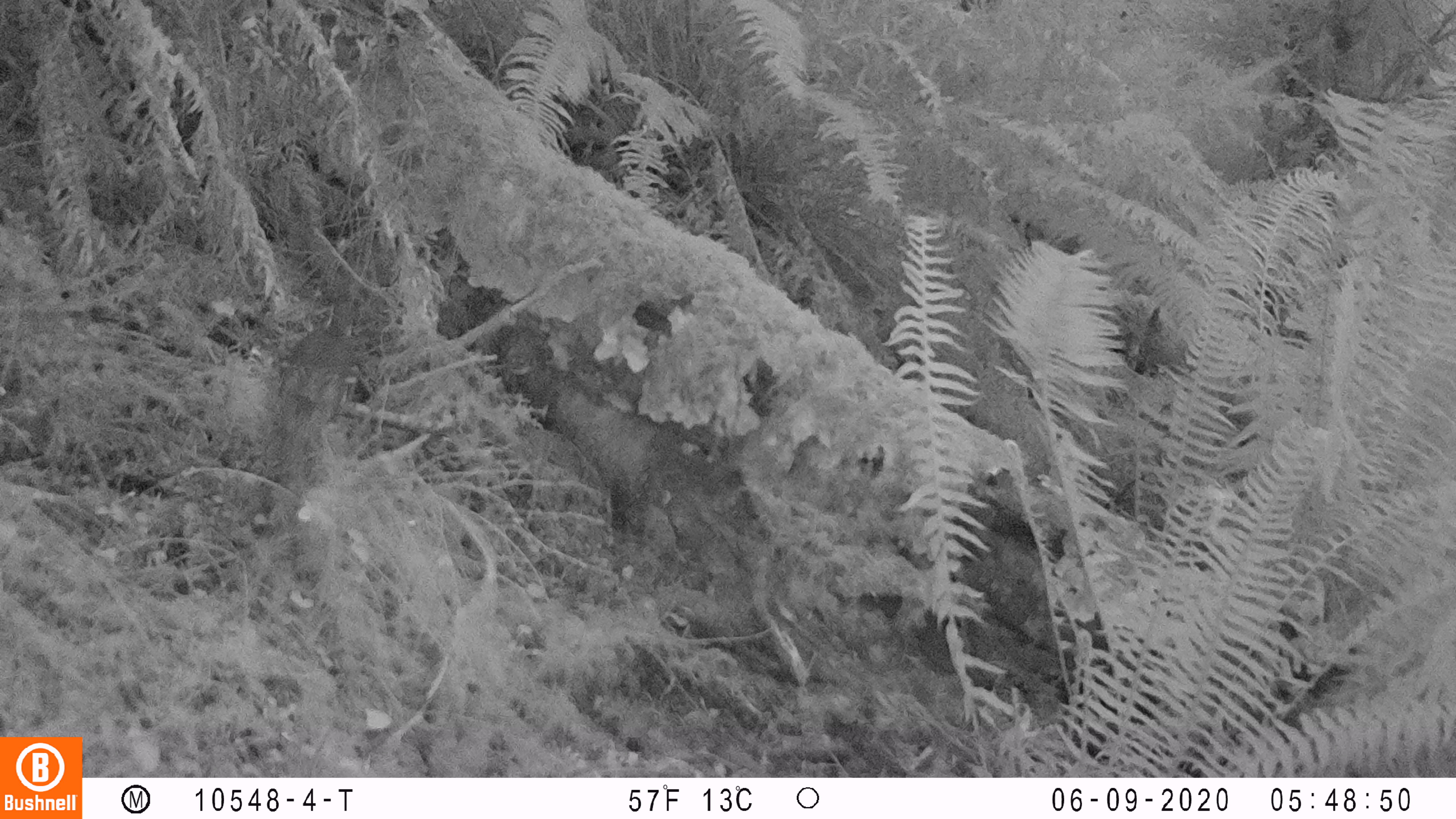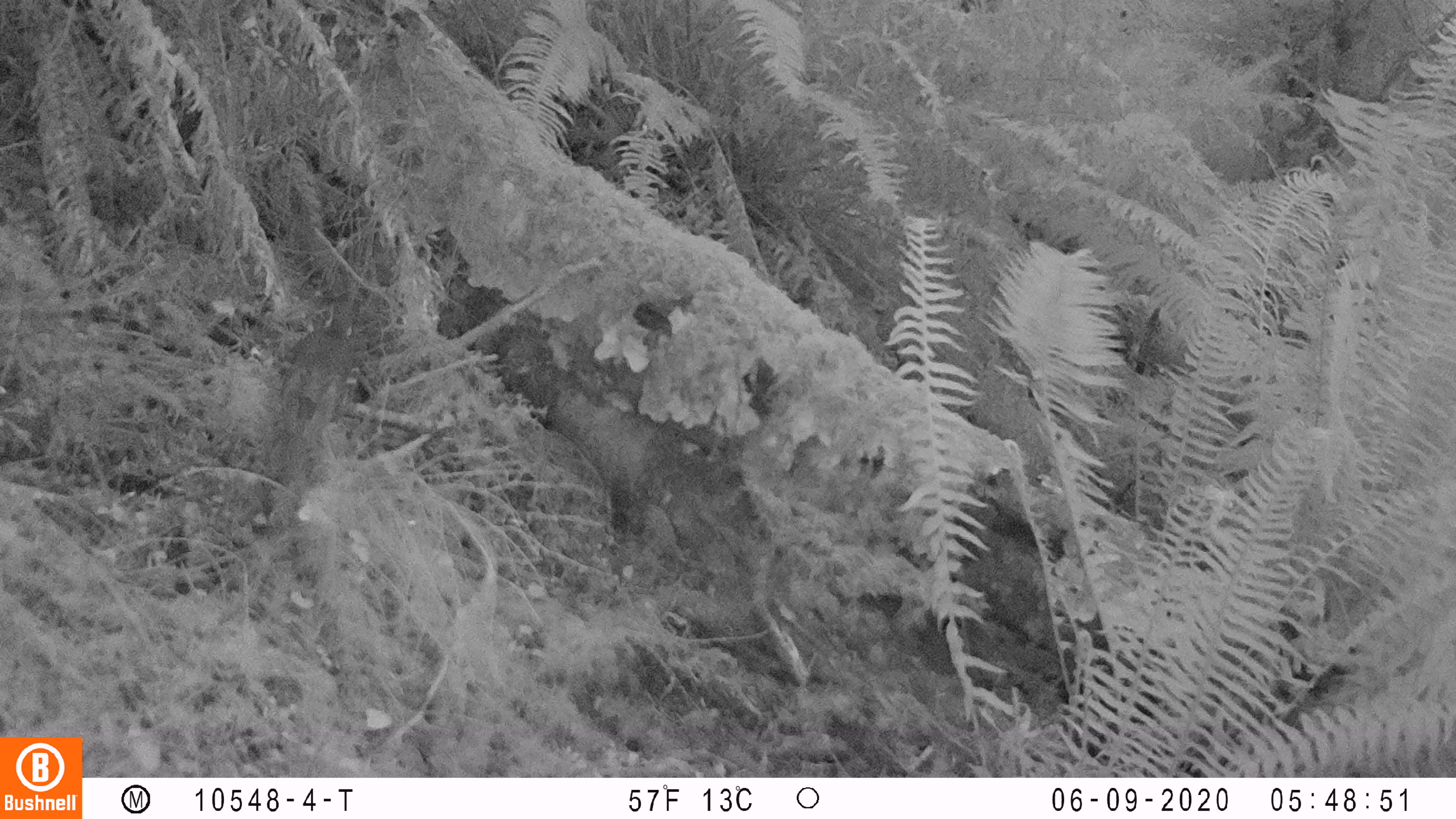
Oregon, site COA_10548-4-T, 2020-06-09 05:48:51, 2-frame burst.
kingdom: Animalia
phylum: Chordata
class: Aves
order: Passeriformes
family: Turdidae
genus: Ixoreus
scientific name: Ixoreus naevius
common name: varied thrush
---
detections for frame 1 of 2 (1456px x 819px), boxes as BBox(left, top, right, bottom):
varied thrush: BBox(271, 301, 360, 464)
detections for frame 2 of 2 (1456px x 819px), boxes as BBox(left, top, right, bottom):
varied thrush: BBox(274, 290, 364, 447)